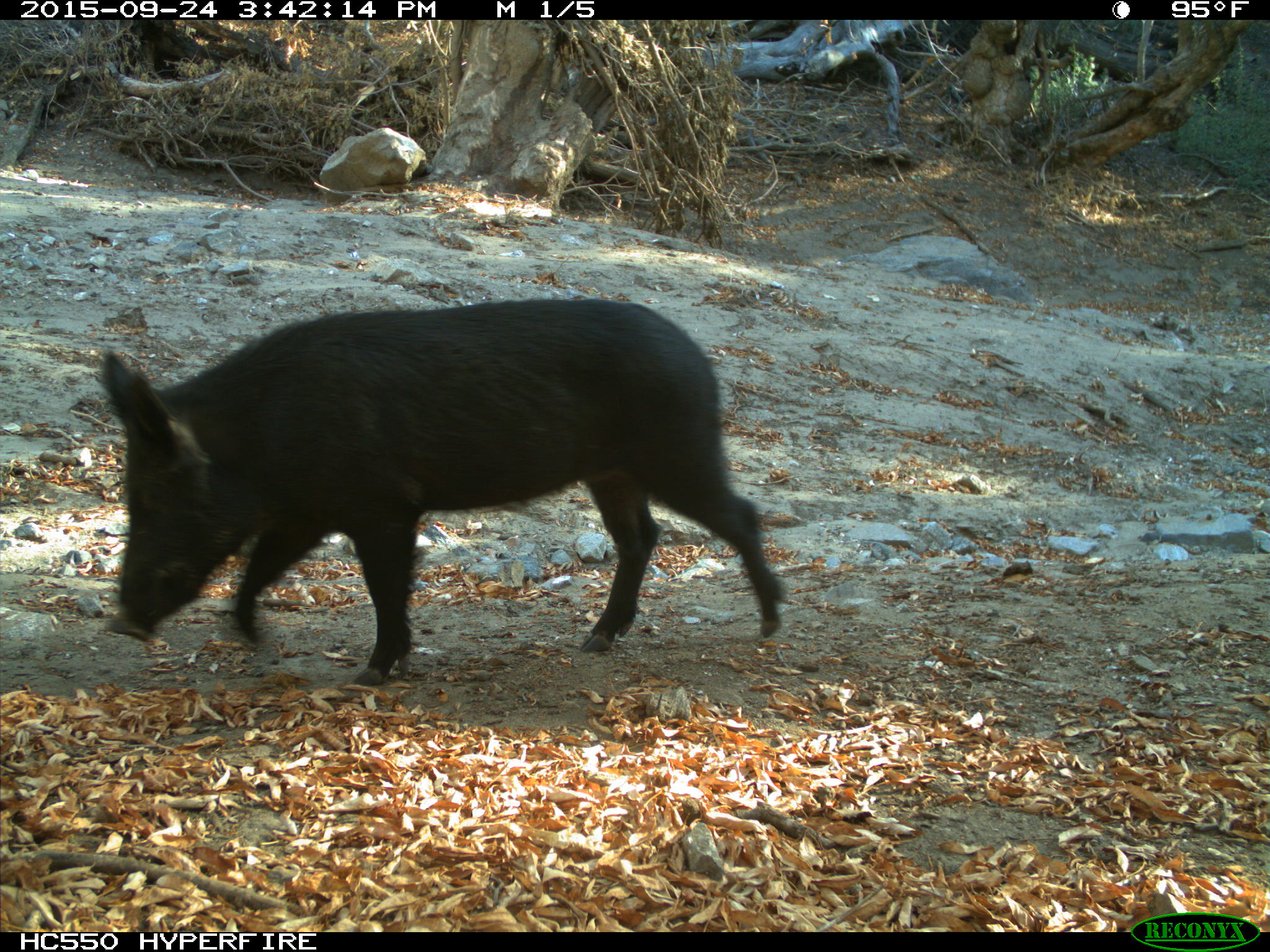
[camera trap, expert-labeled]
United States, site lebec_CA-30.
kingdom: Animalia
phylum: Chordata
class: Mammalia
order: Artiodactyla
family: Suidae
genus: Sus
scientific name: Sus scrofa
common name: wild boar